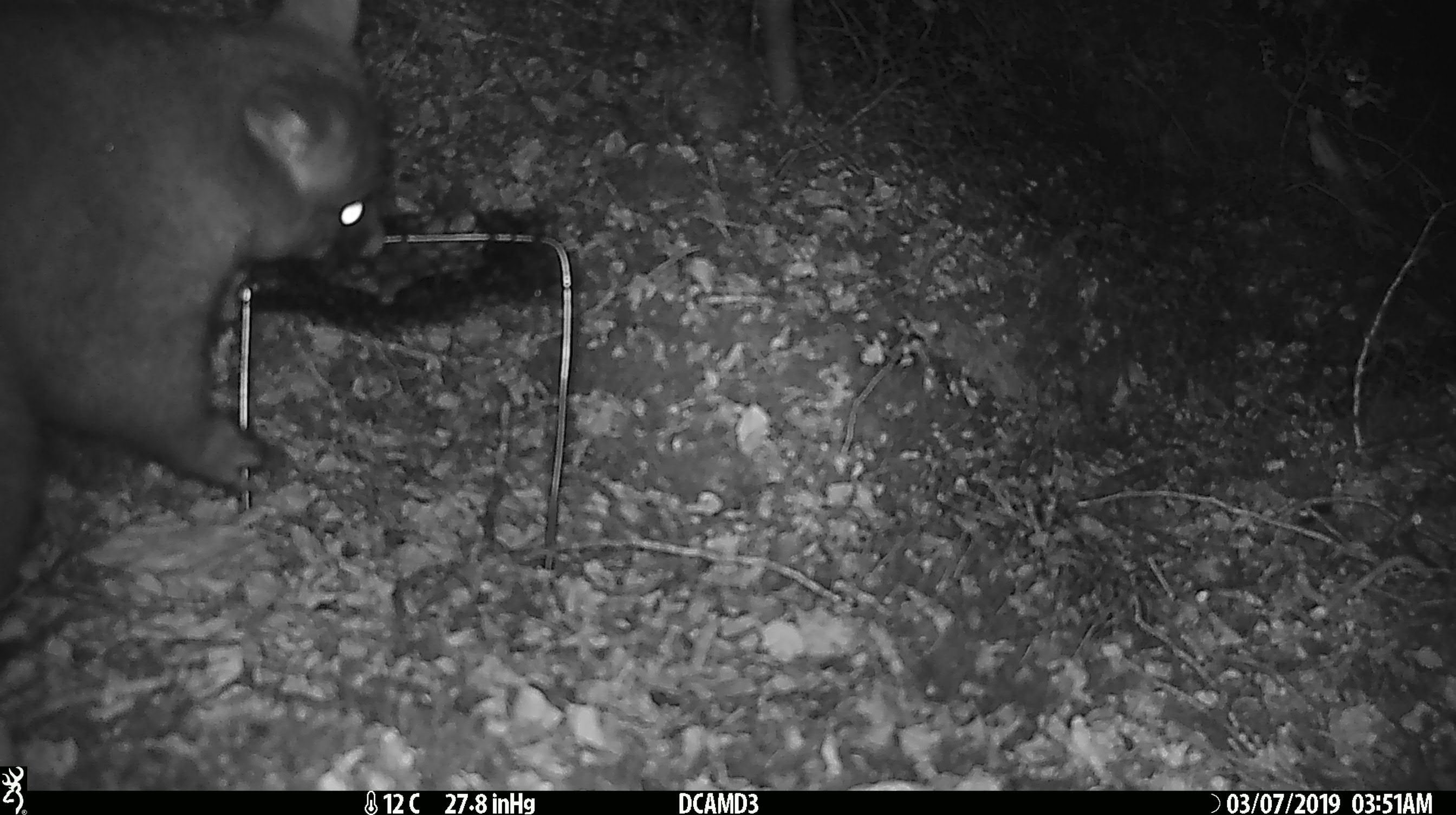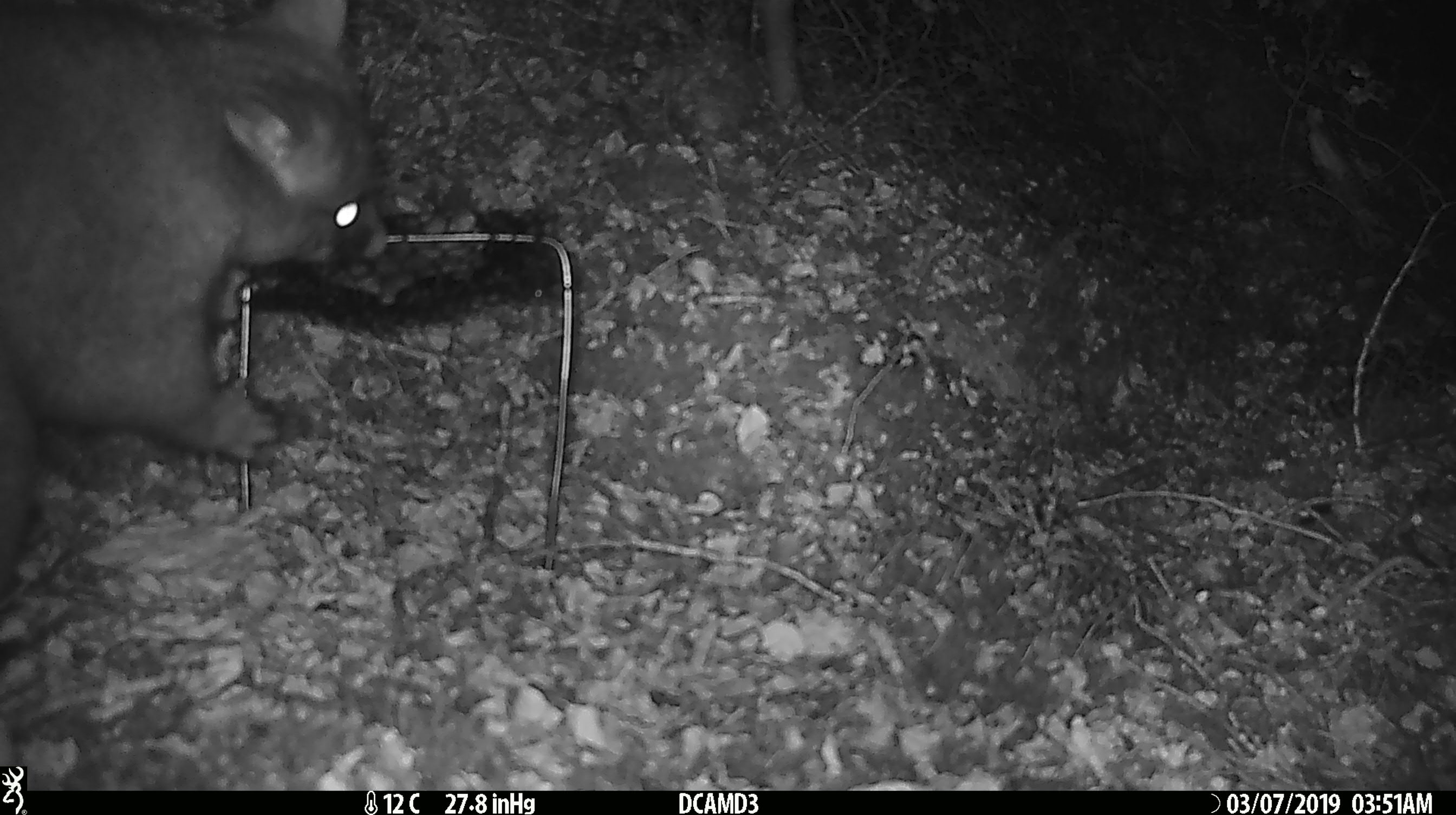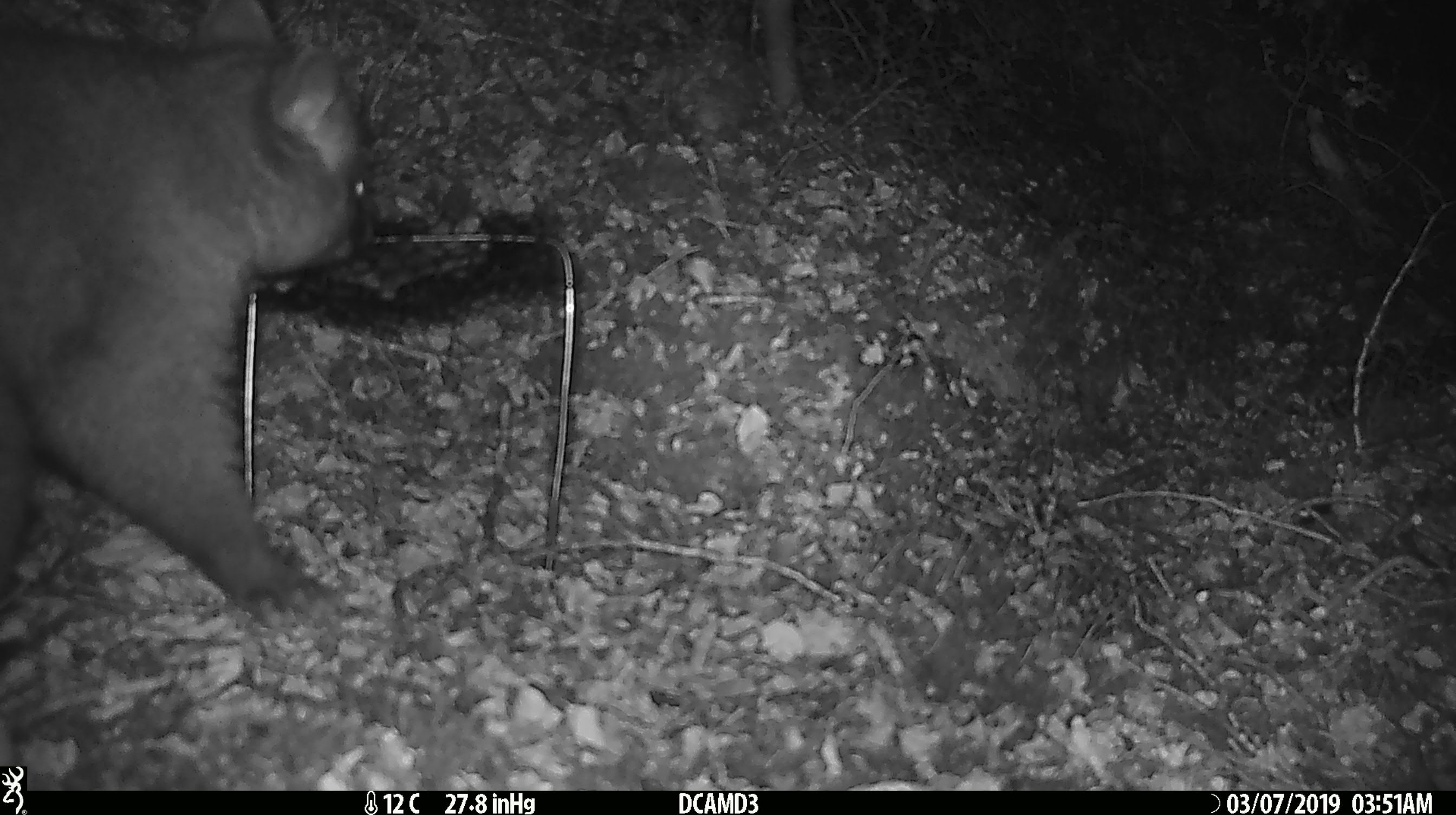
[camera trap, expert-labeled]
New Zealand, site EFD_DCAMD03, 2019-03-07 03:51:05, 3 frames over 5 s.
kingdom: Animalia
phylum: Chordata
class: Mammalia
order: Diprotodontia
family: Phalangeridae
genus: Trichosurus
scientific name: Trichosurus vulpecula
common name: common brushtail possum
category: possum